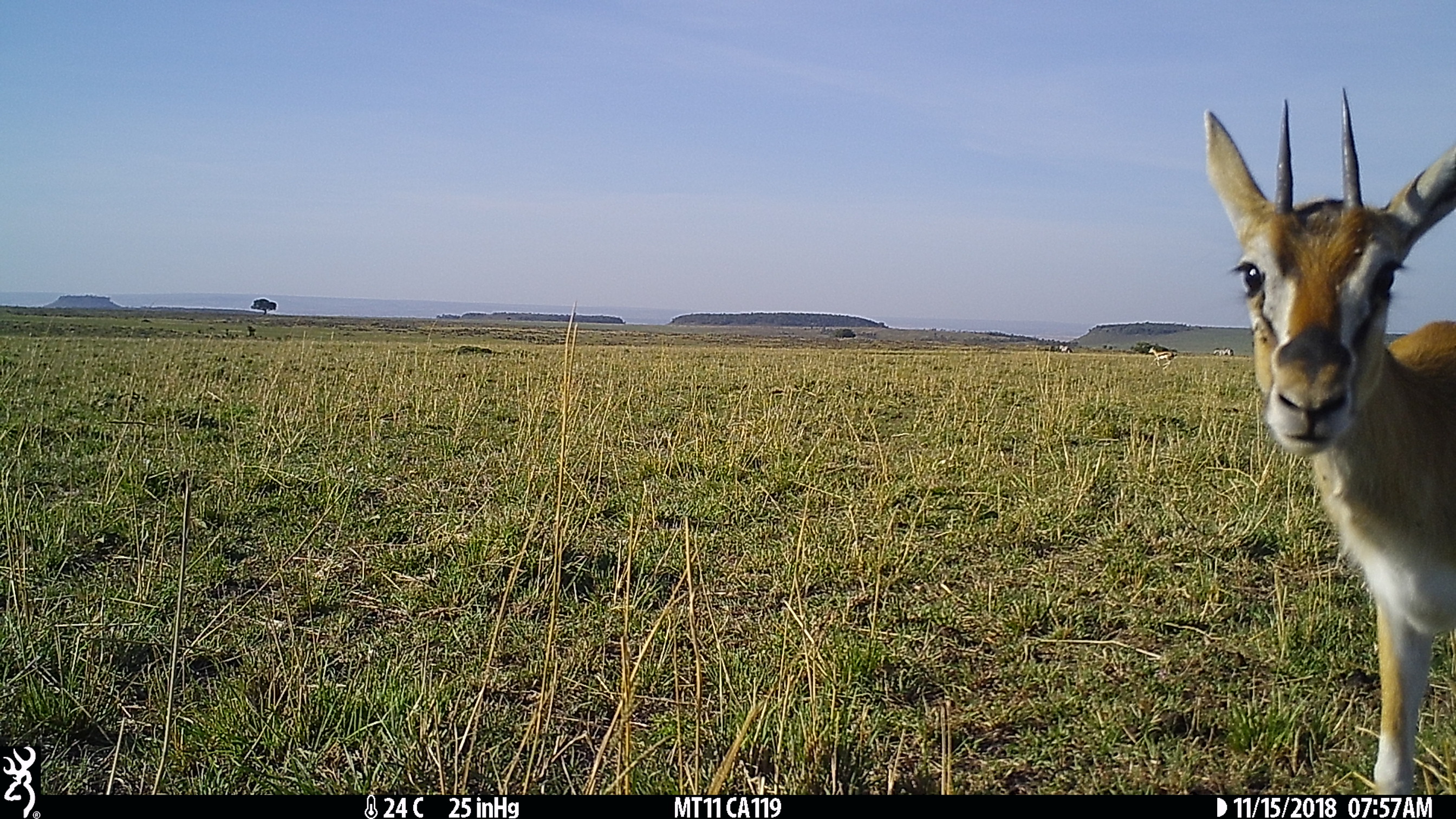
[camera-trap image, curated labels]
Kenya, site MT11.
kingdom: Animalia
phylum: Chordata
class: Mammalia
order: Artiodactyla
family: Bovidae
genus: Eudorcas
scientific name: Eudorcas thomsonii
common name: thomon's gazelle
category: gazelle thomsons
Gazelle thomsons (thomon's gazelle) (Eudorcas thomsonii).